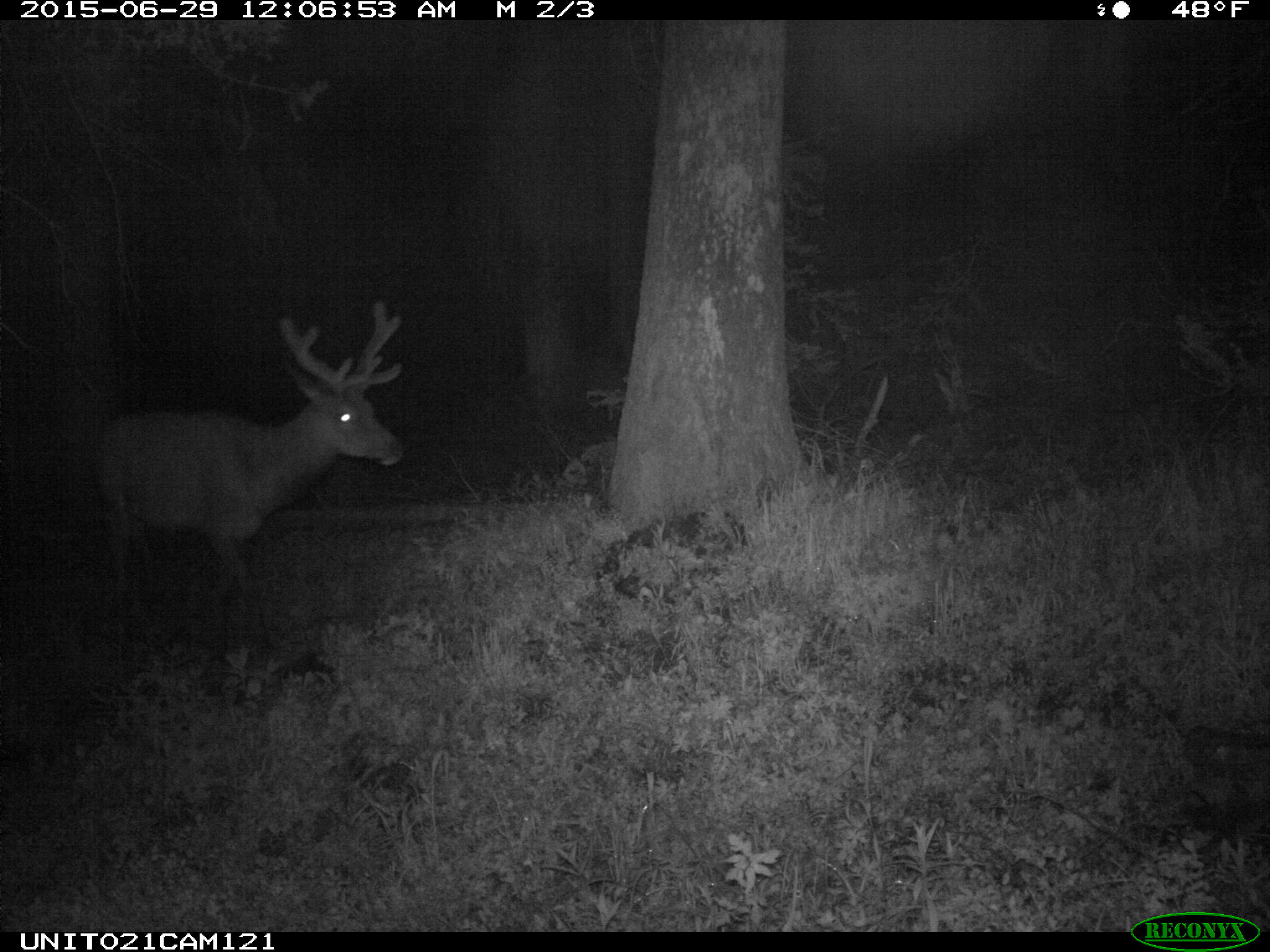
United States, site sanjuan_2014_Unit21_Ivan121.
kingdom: Animalia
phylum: Chordata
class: Mammalia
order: Artiodactyla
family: Cervidae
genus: Cervus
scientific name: Cervus elaphus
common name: red deer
Cervus elaphus (red deer).